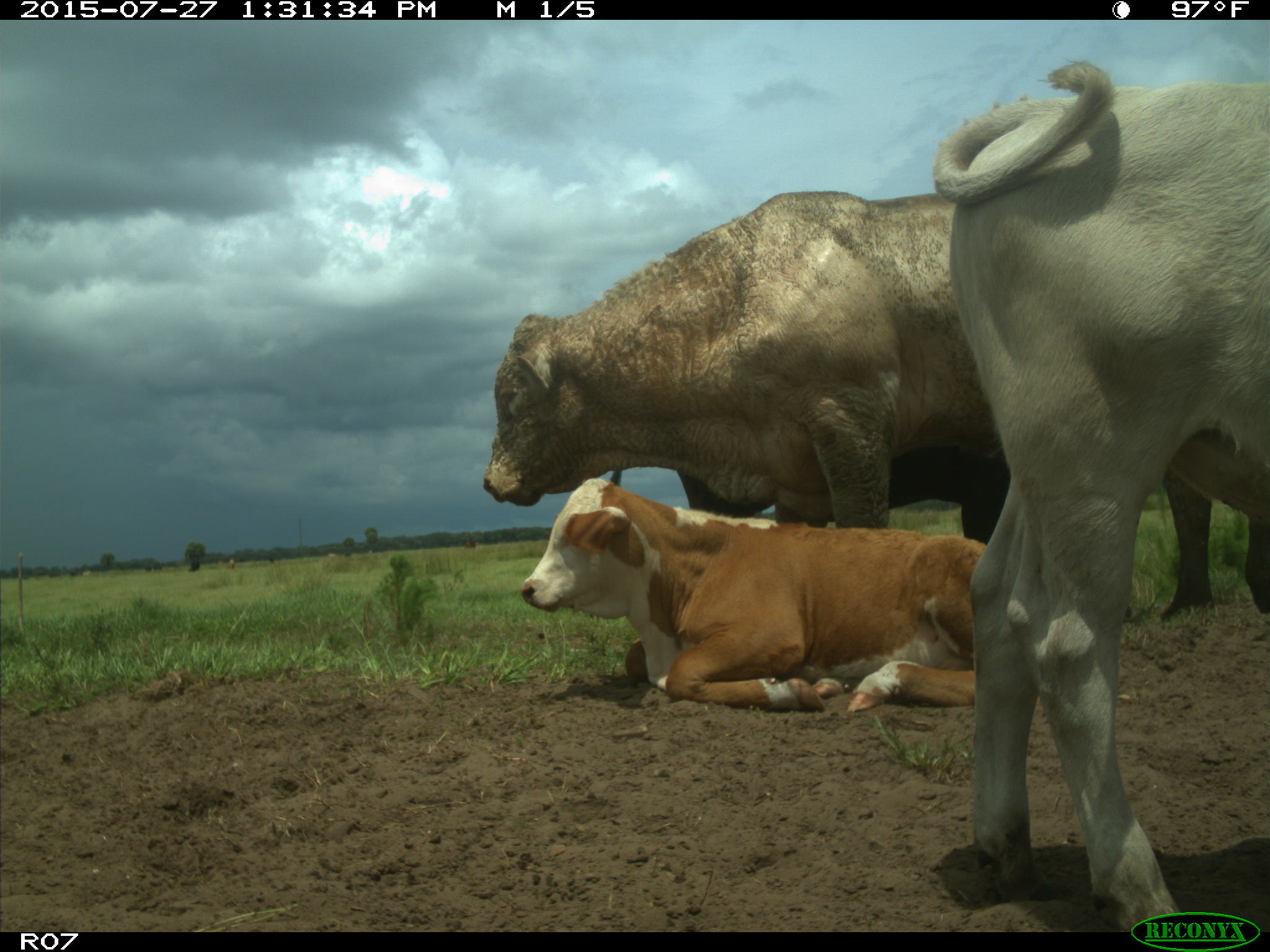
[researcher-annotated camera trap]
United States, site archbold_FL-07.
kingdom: Animalia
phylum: Chordata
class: Mammalia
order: Artiodactyla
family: Bovidae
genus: Bos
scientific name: Bos taurus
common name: domestic cow